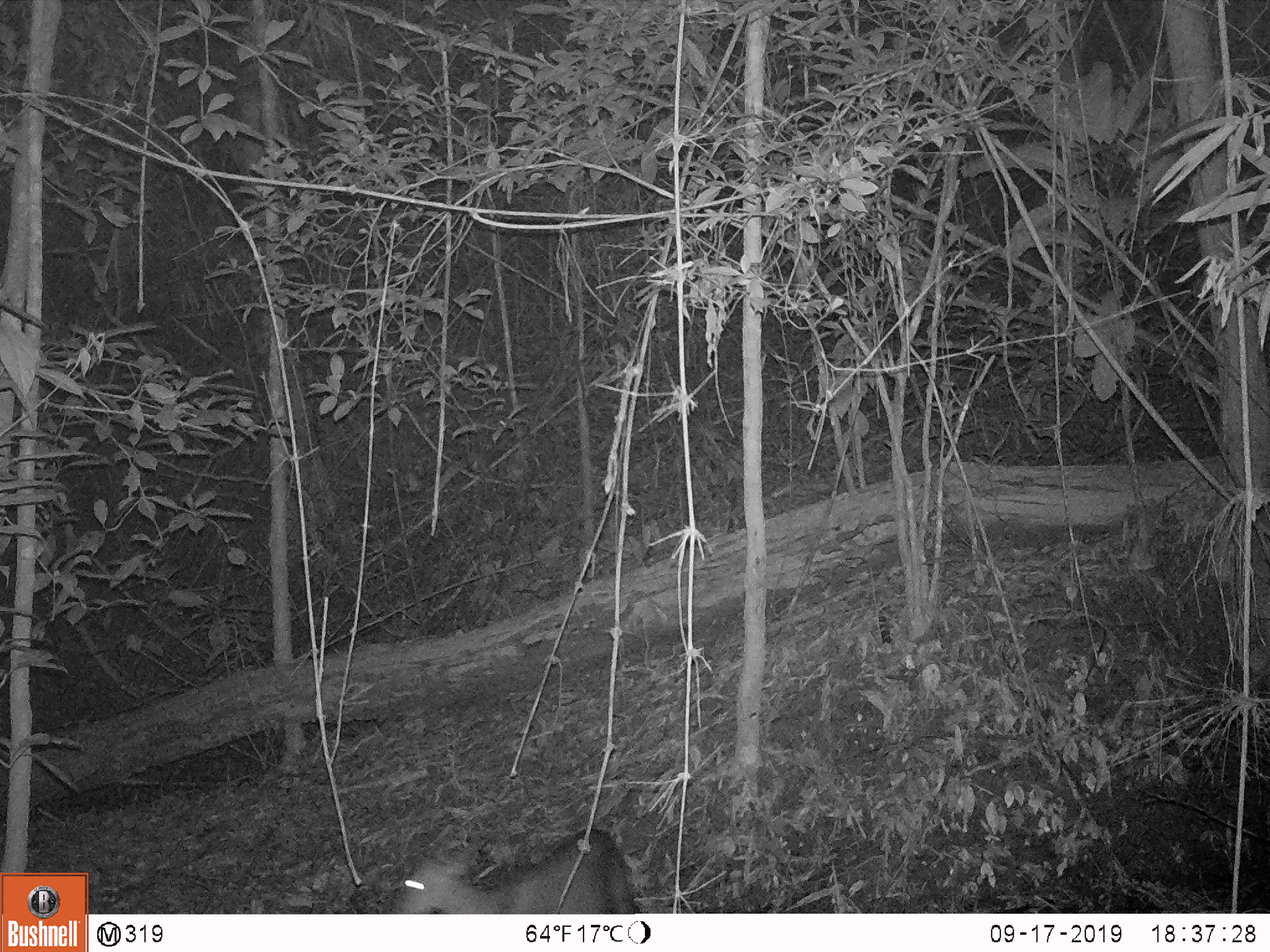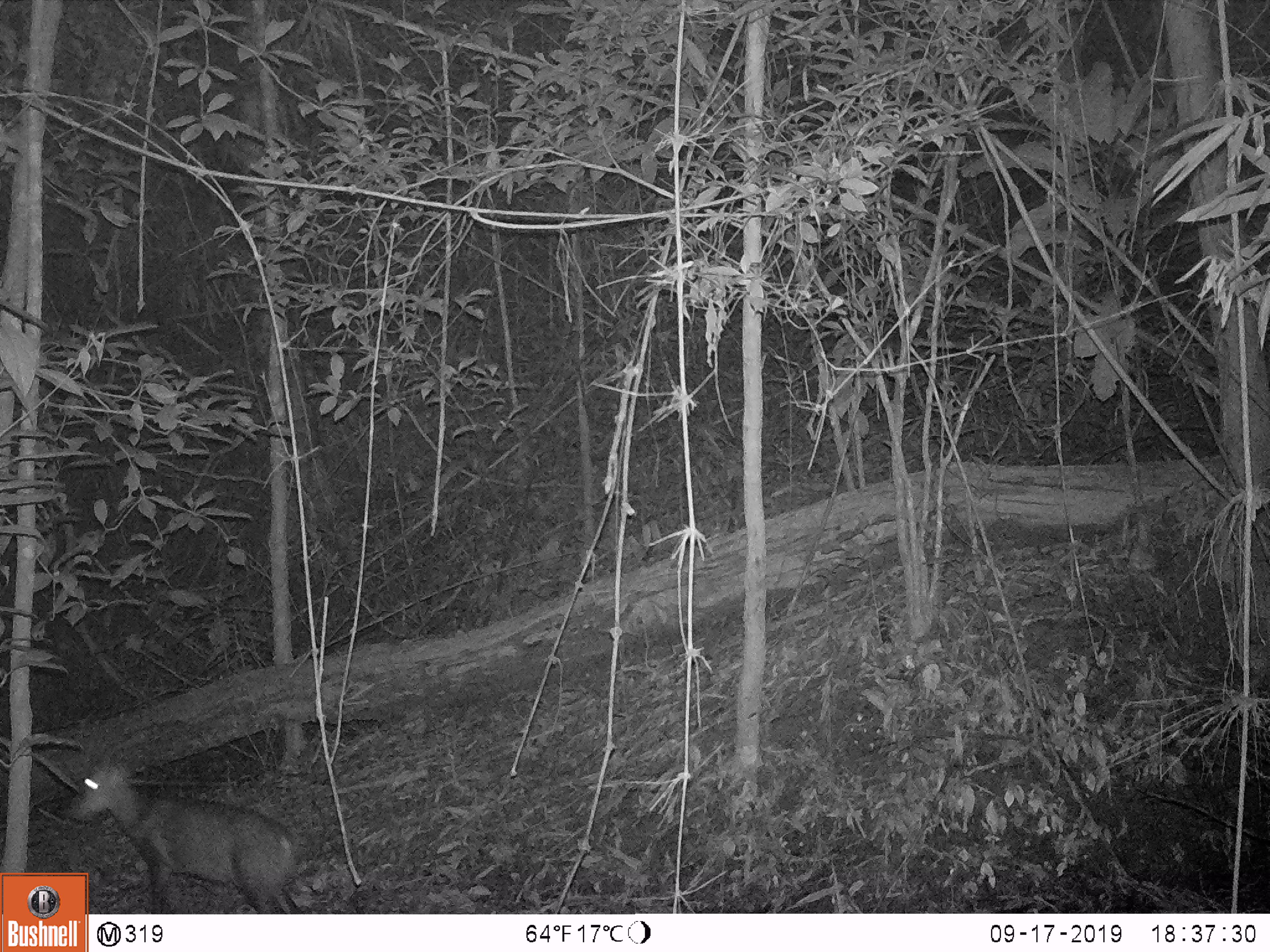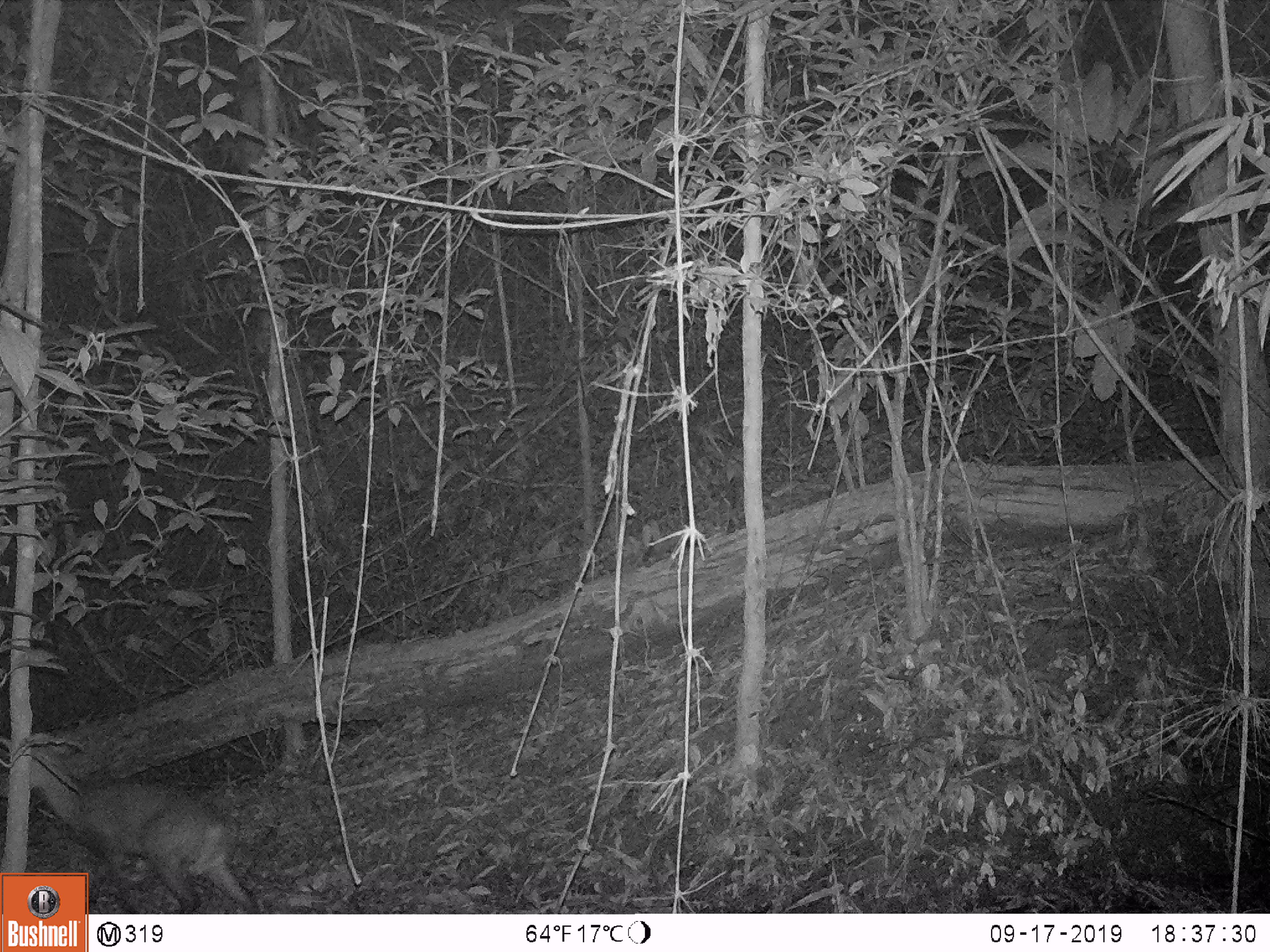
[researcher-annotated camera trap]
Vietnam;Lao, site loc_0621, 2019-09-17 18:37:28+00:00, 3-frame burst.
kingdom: Animalia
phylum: Chordata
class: Mammalia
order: Artiodactyla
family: Cervidae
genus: Muntiacus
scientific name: Muntiacus muntjak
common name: red muntjac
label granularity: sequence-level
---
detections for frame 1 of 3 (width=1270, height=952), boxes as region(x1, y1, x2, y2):
red muntjac: region(390, 827, 644, 914)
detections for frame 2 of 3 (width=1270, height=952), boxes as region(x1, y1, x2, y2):
red muntjac: region(62, 756, 302, 914)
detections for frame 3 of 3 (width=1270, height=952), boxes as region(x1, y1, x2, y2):
red muntjac: region(0, 732, 259, 913)